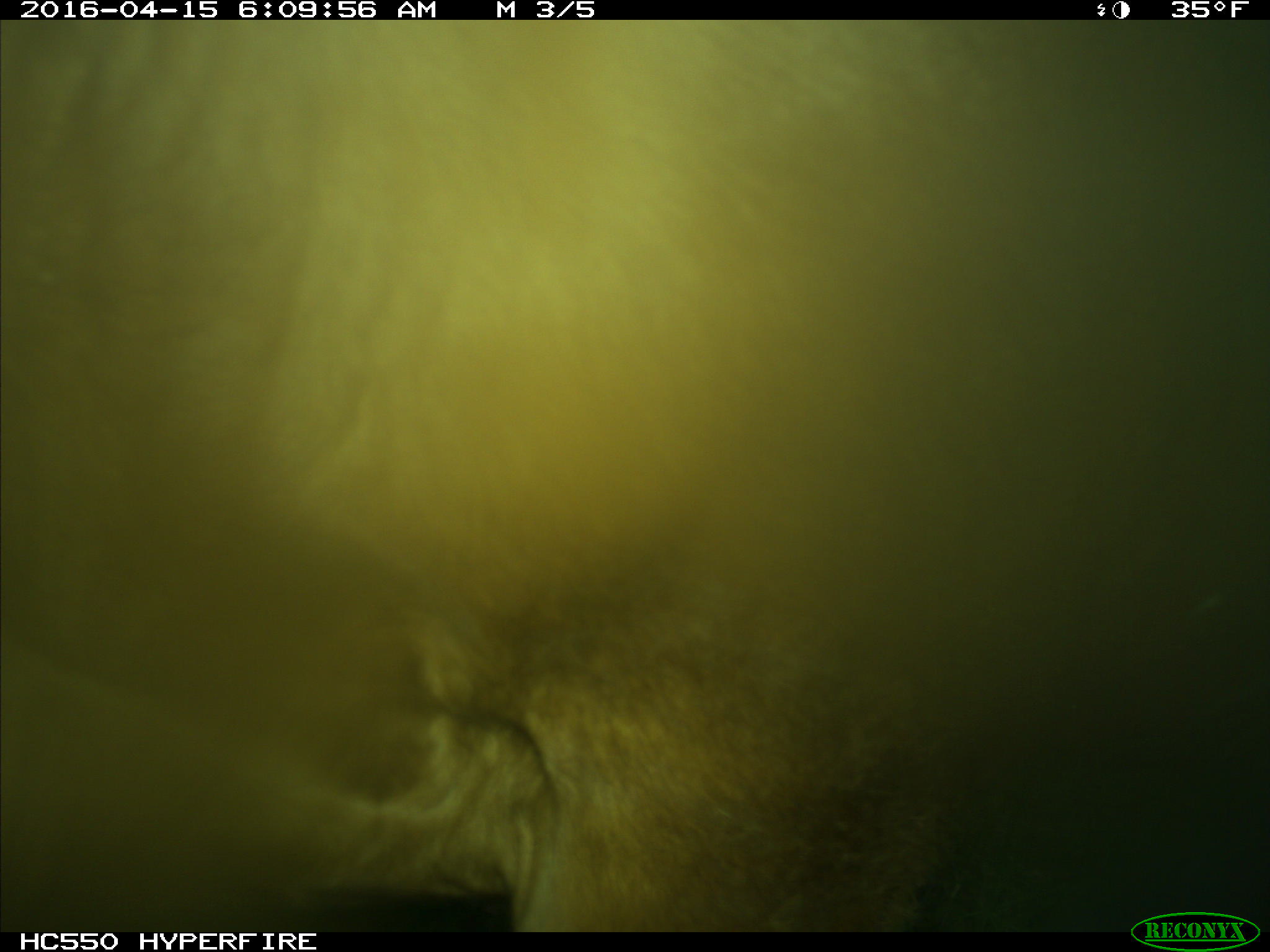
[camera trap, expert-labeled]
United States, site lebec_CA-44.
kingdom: Animalia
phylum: Chordata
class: Mammalia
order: Artiodactyla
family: Bovidae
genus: Bos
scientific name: Bos taurus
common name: domestic cow